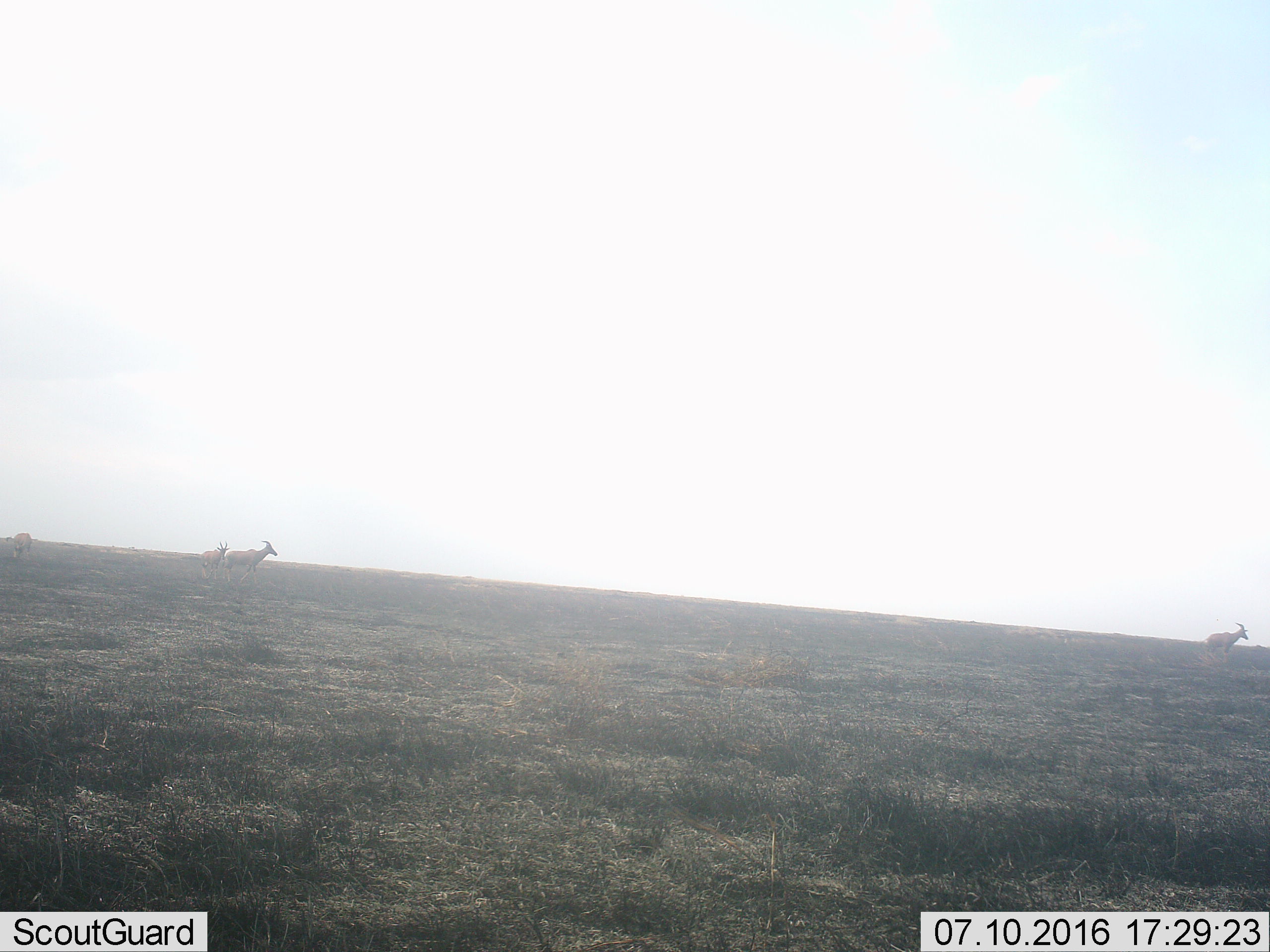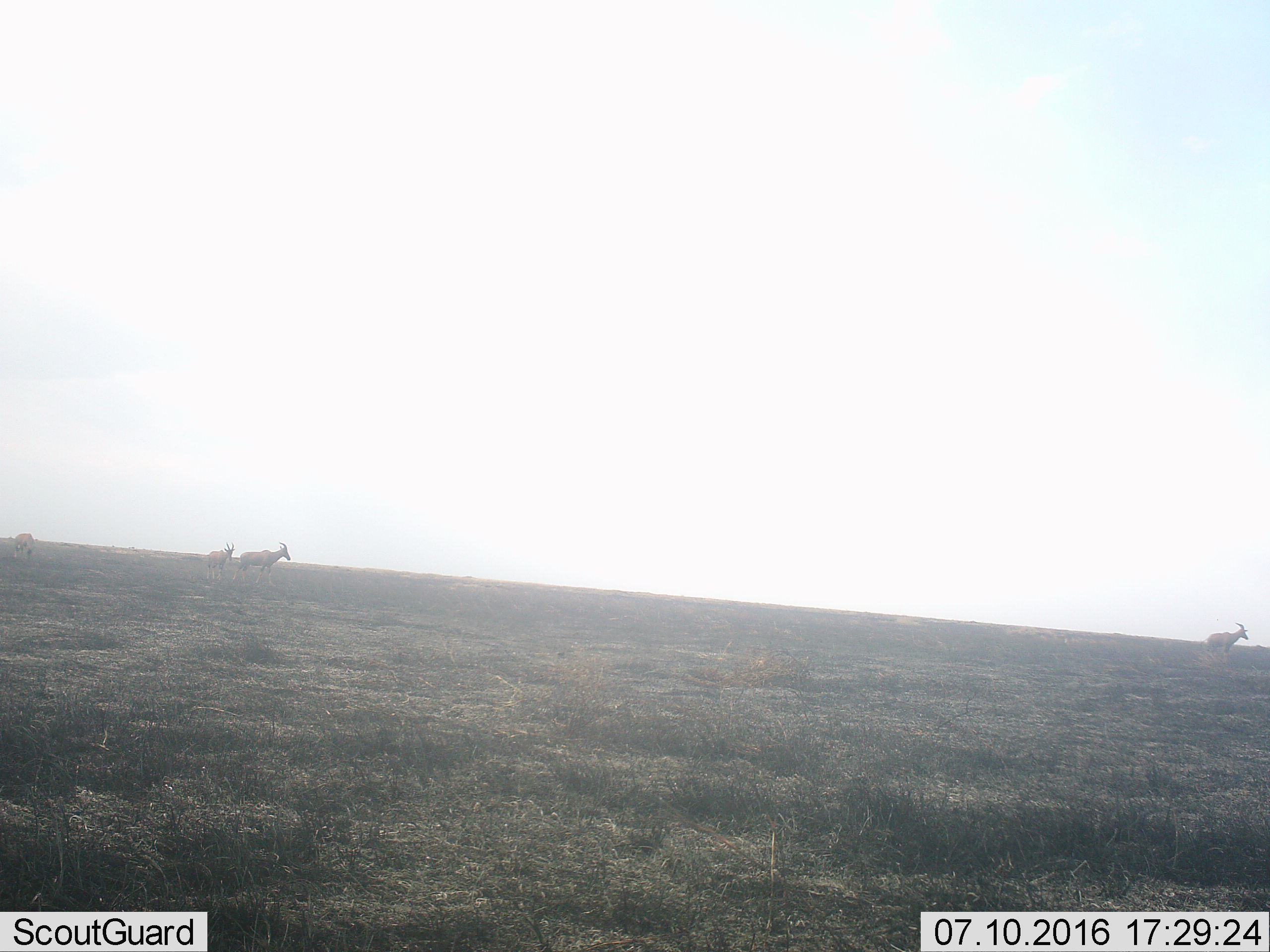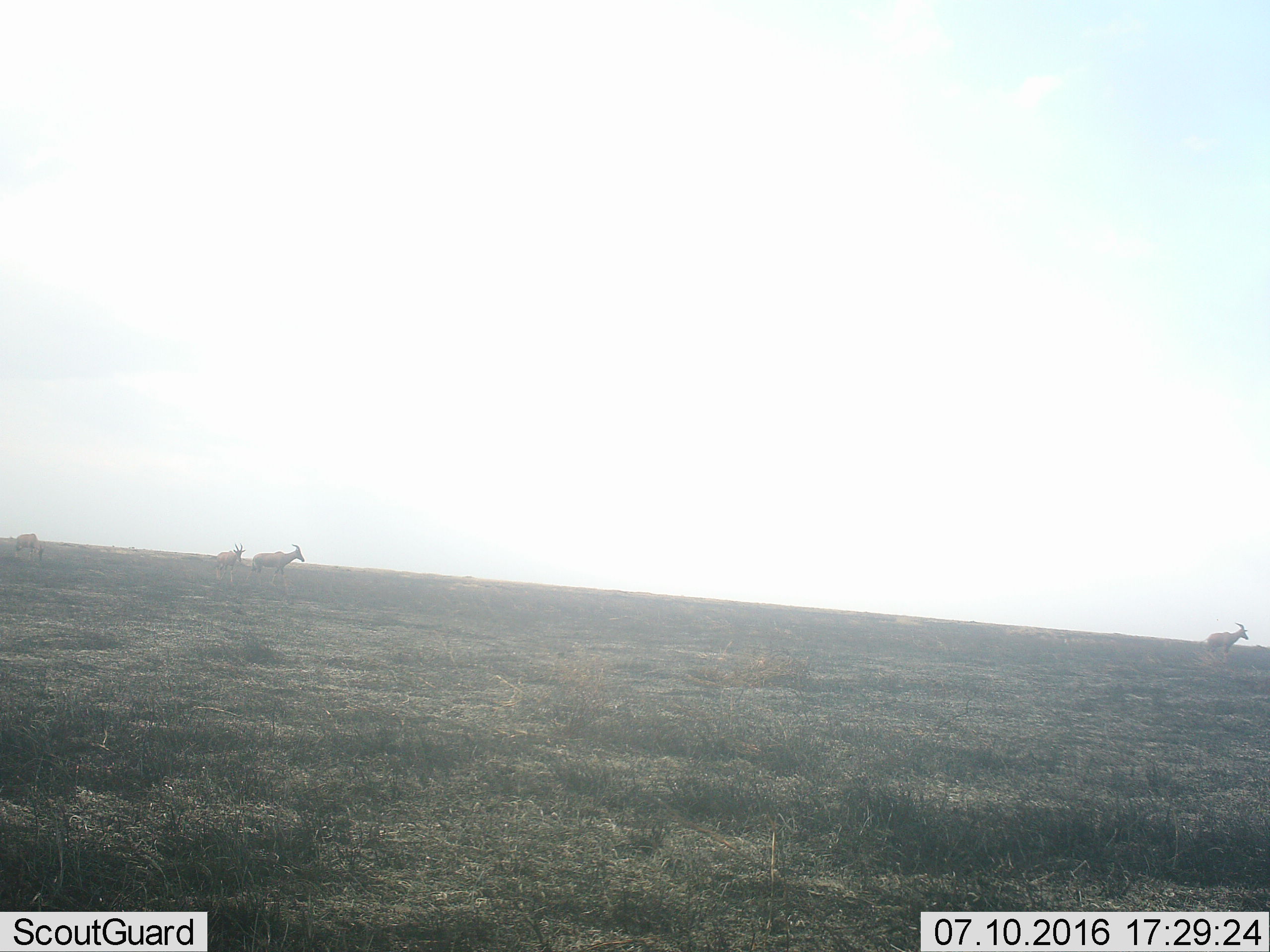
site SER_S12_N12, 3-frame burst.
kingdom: Animalia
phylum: Chordata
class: Mammalia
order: Artiodactyla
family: Bovidae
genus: Damaliscus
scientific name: Damaliscus lunatus jimela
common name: topi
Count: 4.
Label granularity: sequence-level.